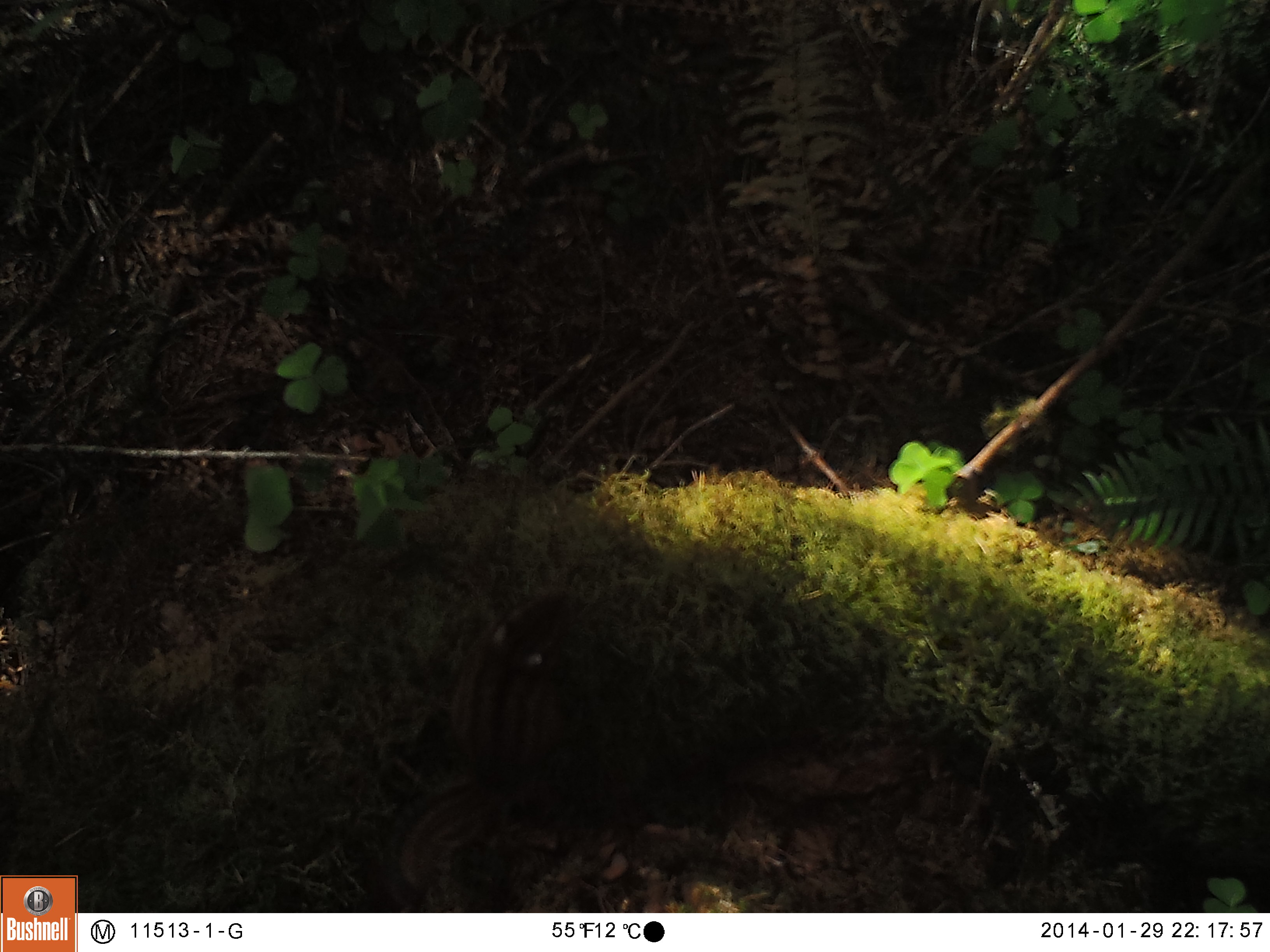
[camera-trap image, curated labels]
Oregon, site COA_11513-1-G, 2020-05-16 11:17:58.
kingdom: Animalia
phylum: Chordata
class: Mammalia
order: Rodentia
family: Sciuridae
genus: Neotamias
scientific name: Neotamias townsendii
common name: townsend's chipmunk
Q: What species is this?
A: Townsend's chipmunk (Neotamias townsendii).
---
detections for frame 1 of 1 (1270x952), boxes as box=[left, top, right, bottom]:
townsend's chipmunk: box=[390, 580, 576, 869]